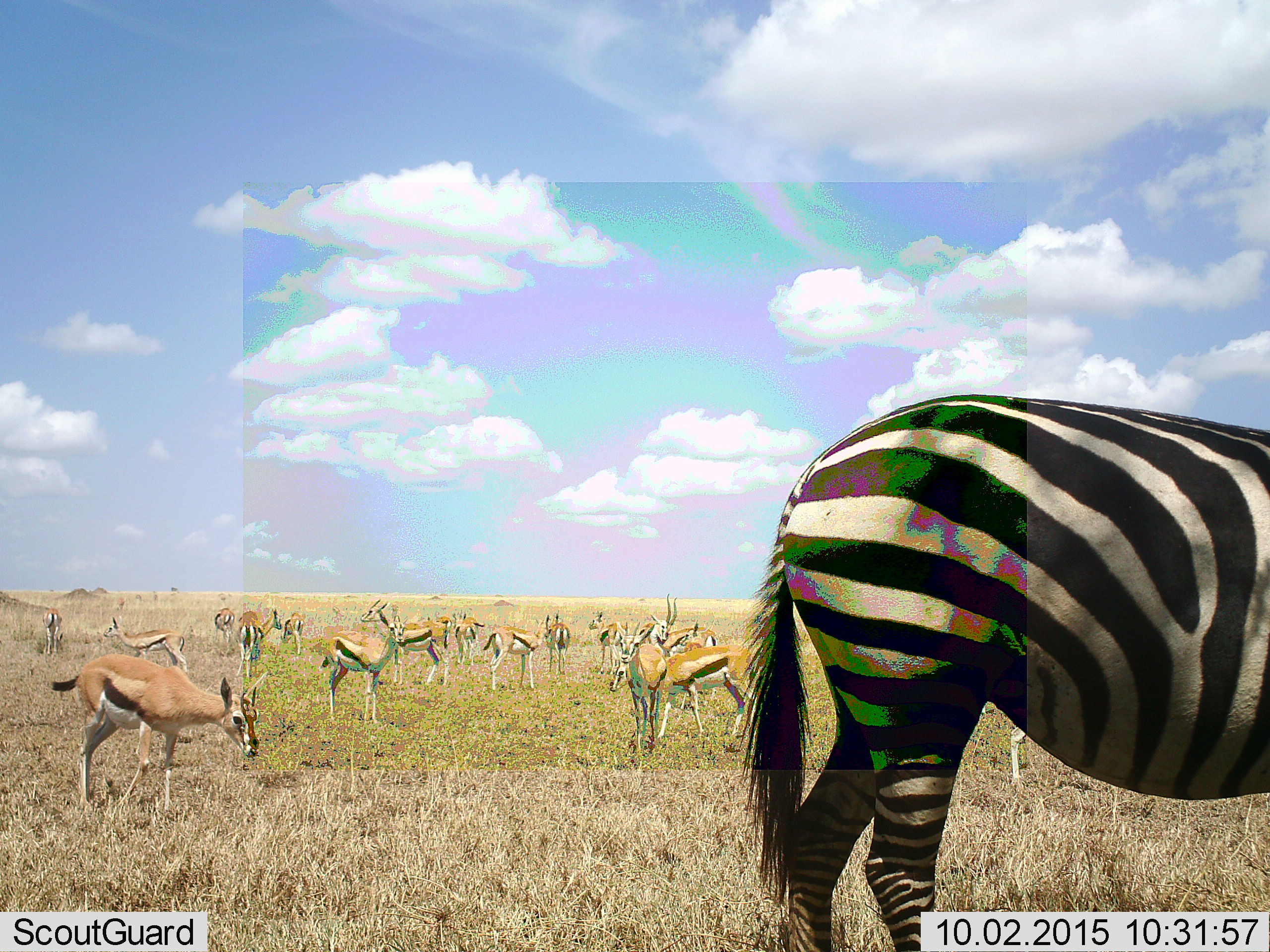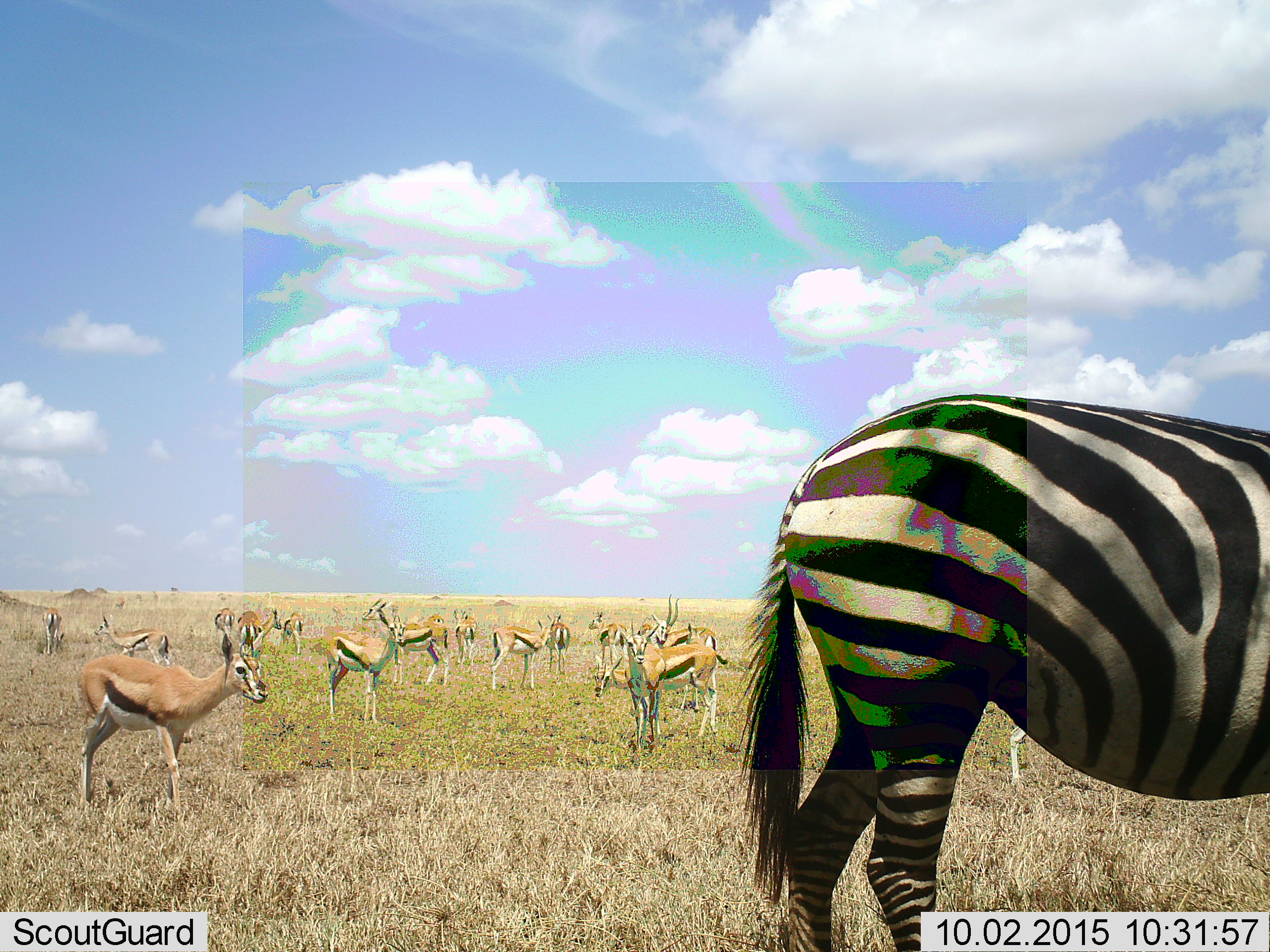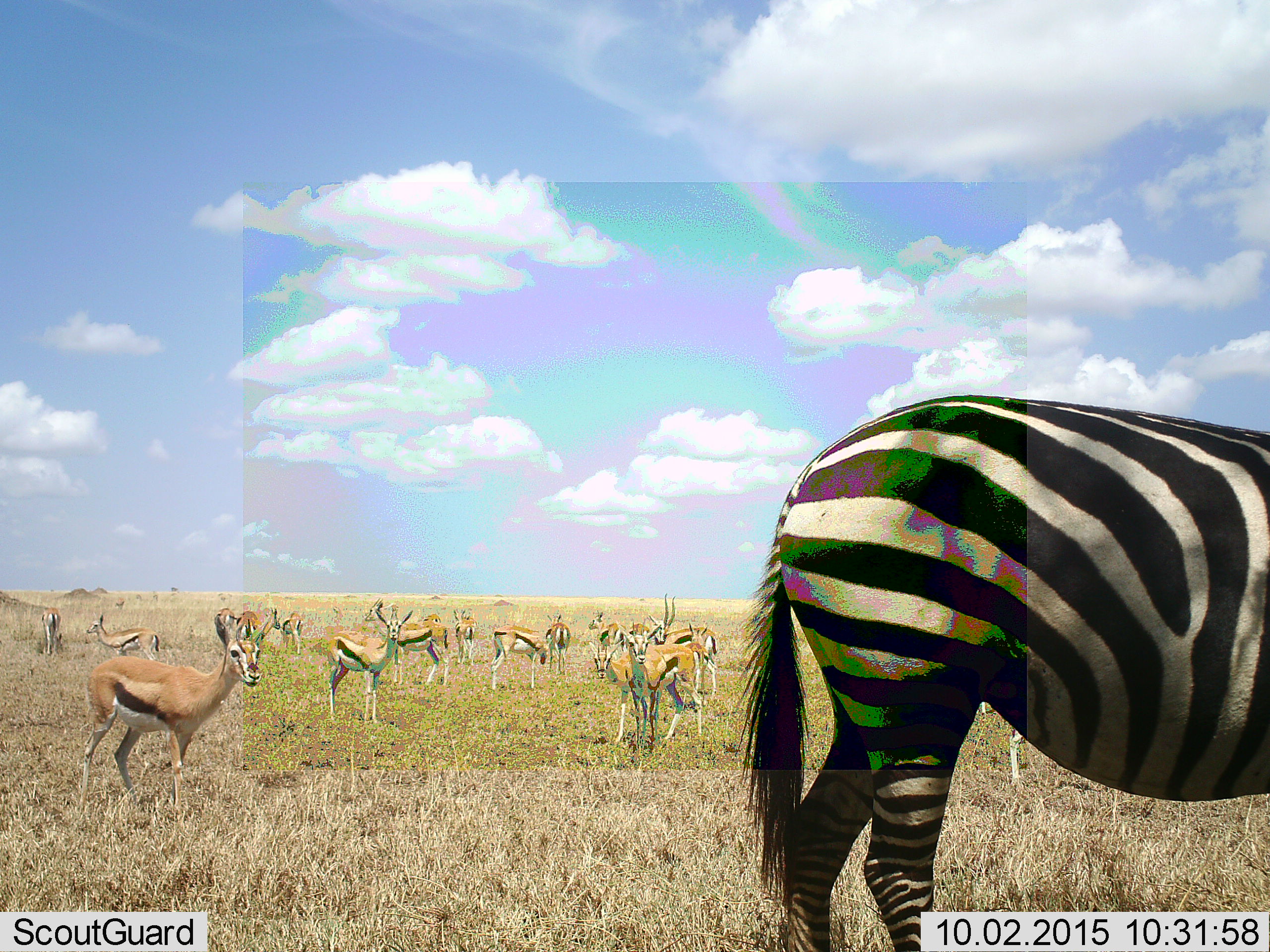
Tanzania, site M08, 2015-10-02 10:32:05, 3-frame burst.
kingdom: Animalia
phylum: Chordata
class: Mammalia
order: Artiodactyla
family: Bovidae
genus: Eudorcas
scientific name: Eudorcas thomsonii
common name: thomson's gazelle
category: gazellethomsons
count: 11-50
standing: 90%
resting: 0%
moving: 20%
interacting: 10%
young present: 10%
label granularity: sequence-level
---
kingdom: Animalia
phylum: Chordata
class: Mammalia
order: Perissodactyla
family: Equidae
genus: Equus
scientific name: Equus quagga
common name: plains zebra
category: zebra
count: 1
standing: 90%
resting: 0%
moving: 0%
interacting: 0%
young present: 0%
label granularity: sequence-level